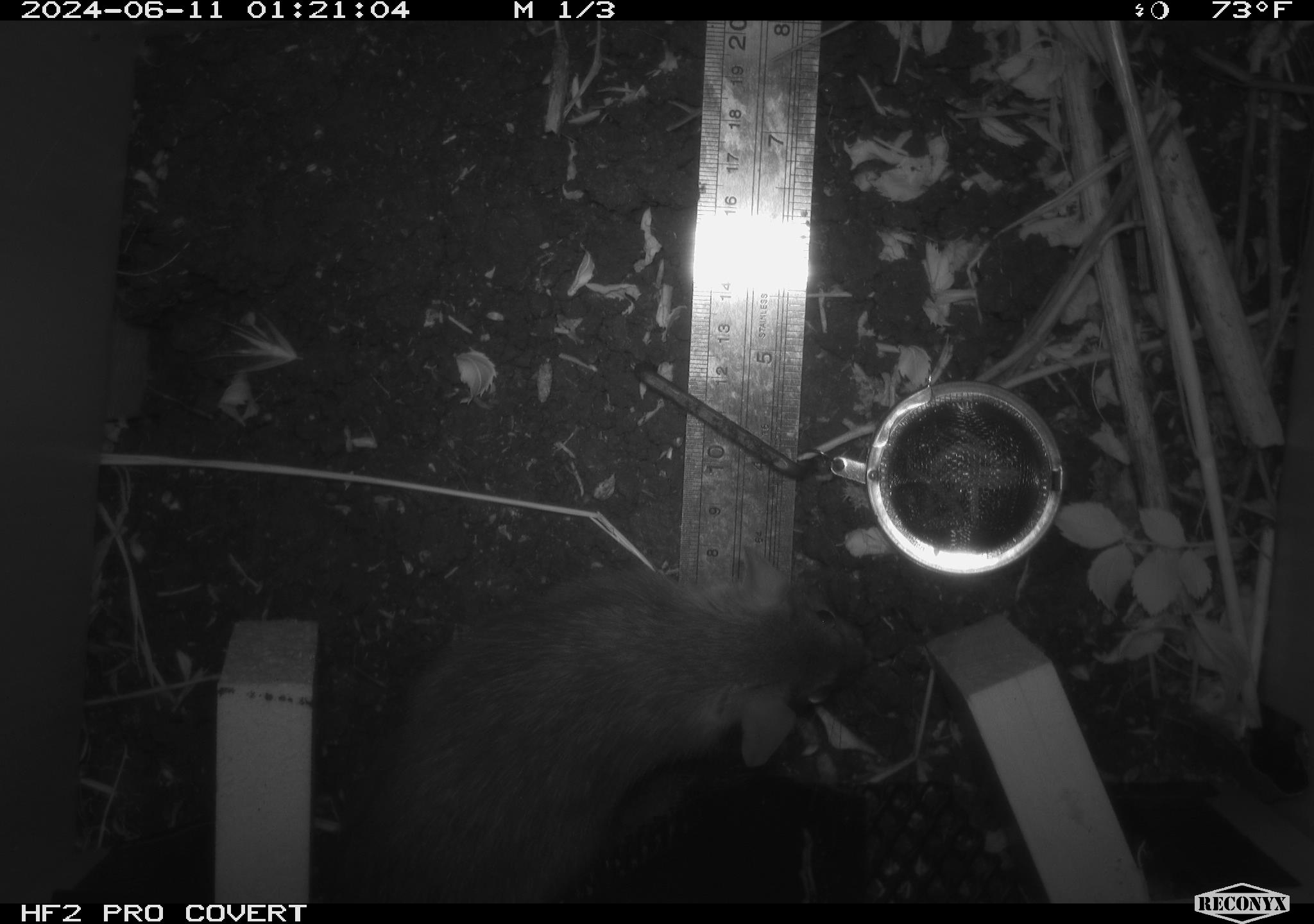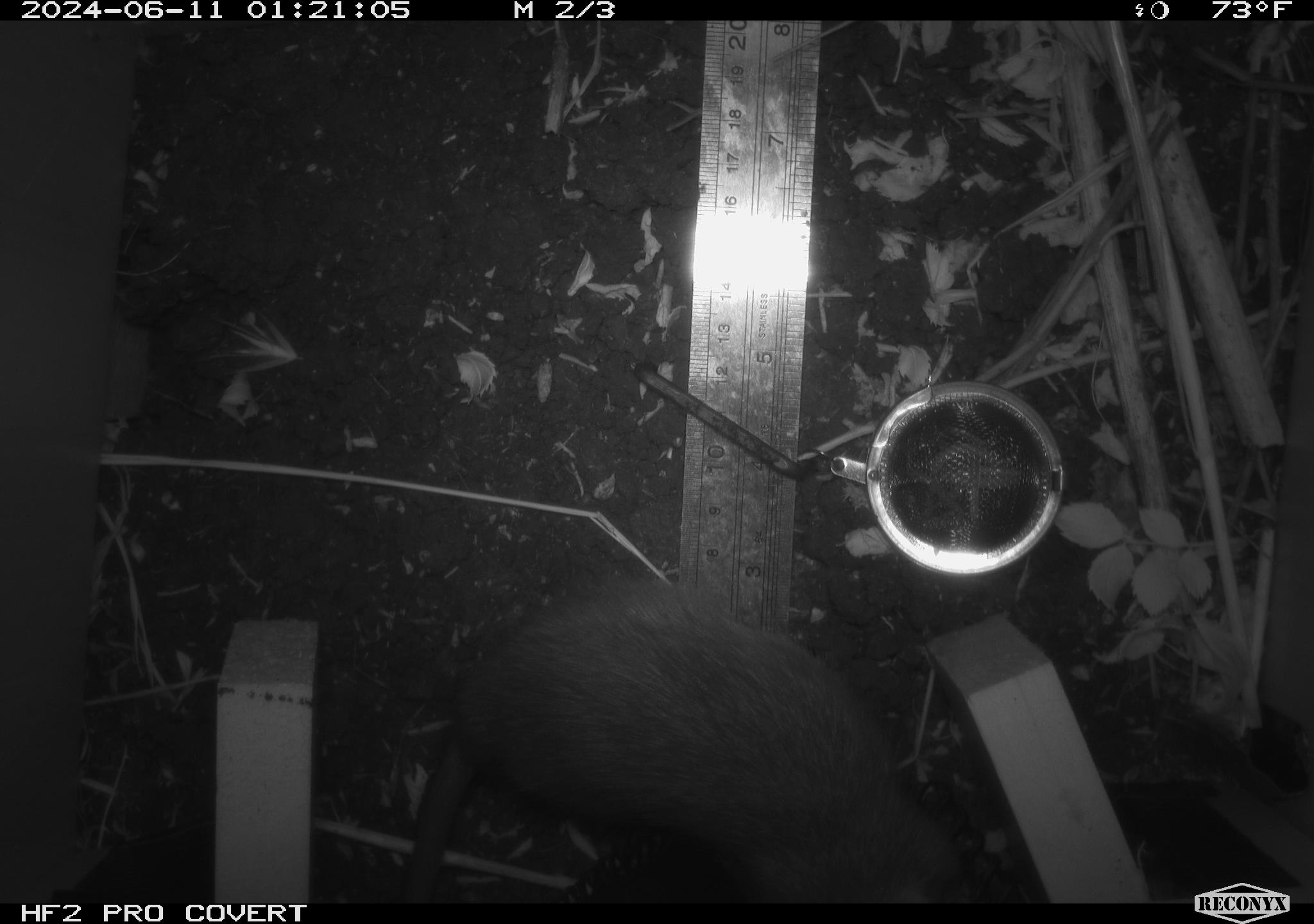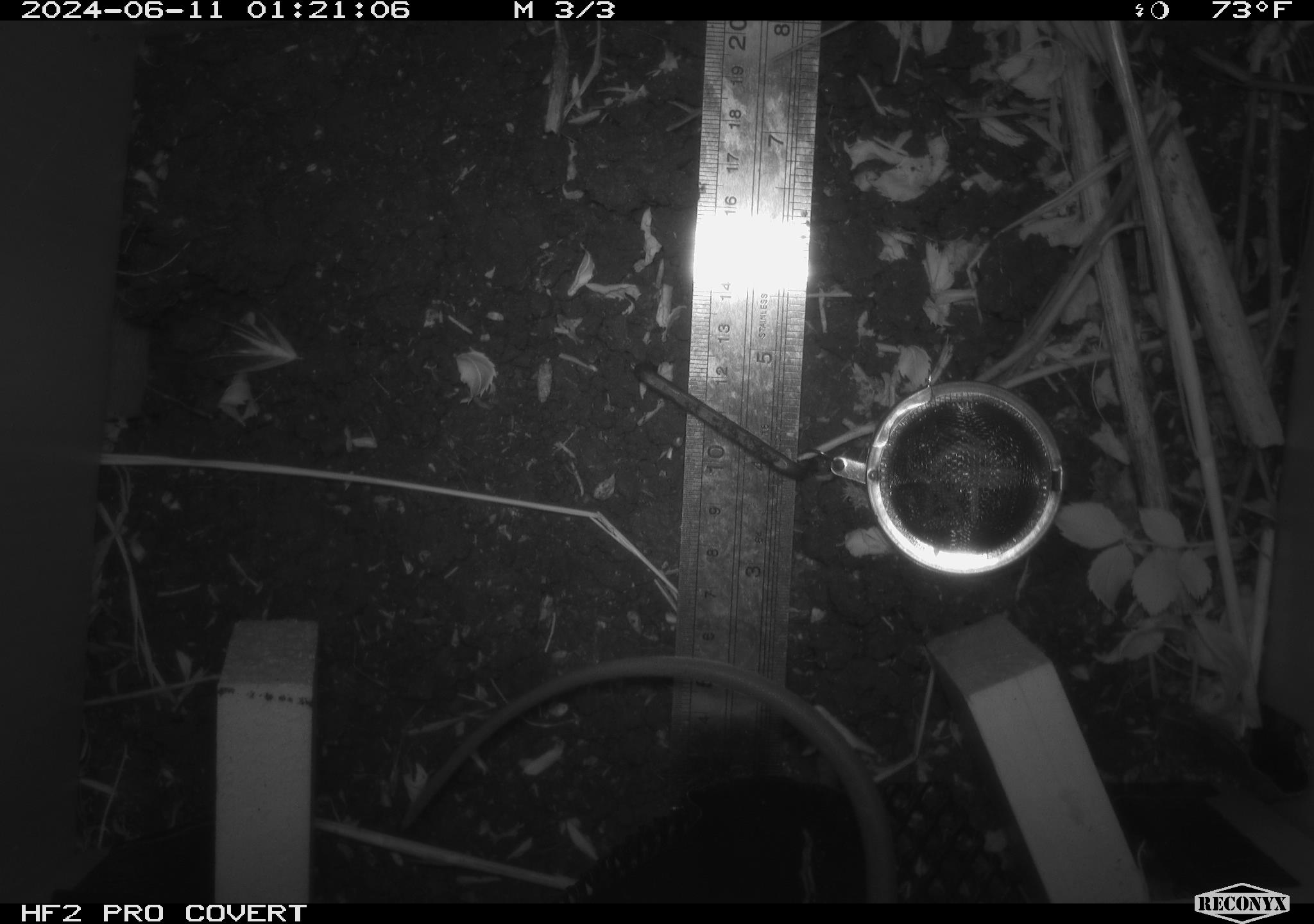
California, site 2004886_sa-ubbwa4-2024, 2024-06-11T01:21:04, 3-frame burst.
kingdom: Animalia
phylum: Chordata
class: Mammalia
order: Rodentia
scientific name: Rodentia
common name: woodrat or rat or mouse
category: woodrat or rat or mouse species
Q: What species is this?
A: Woodrat or rat or mouse species (woodrat or rat or mouse) (Rodentia).